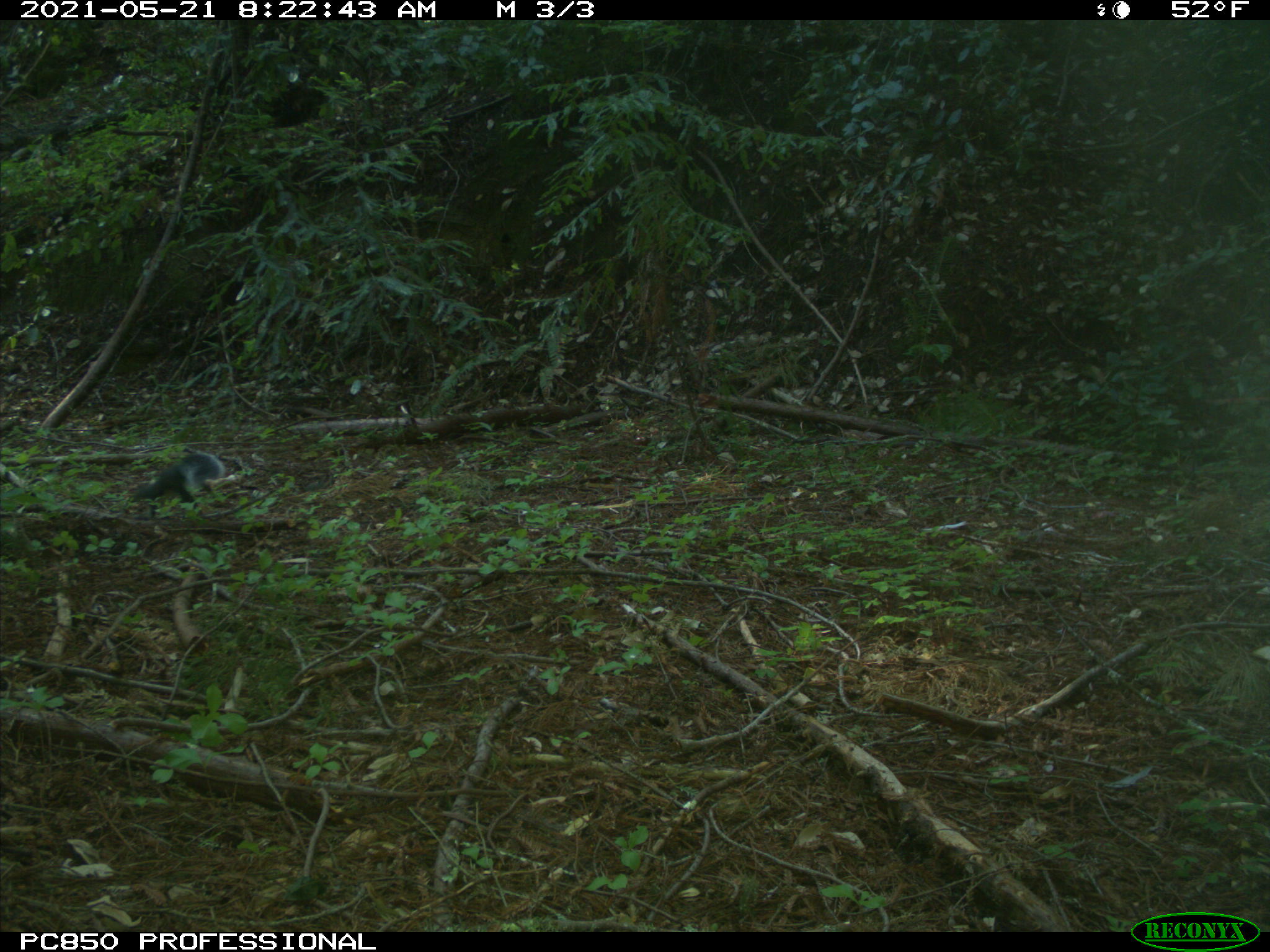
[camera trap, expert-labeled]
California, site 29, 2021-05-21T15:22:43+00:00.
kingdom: Animalia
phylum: Chordata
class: Mammalia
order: Rodentia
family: Sciuridae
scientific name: Sciuridae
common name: squirrel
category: unknown squirrel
Unknown squirrel (squirrel) (Sciuridae).